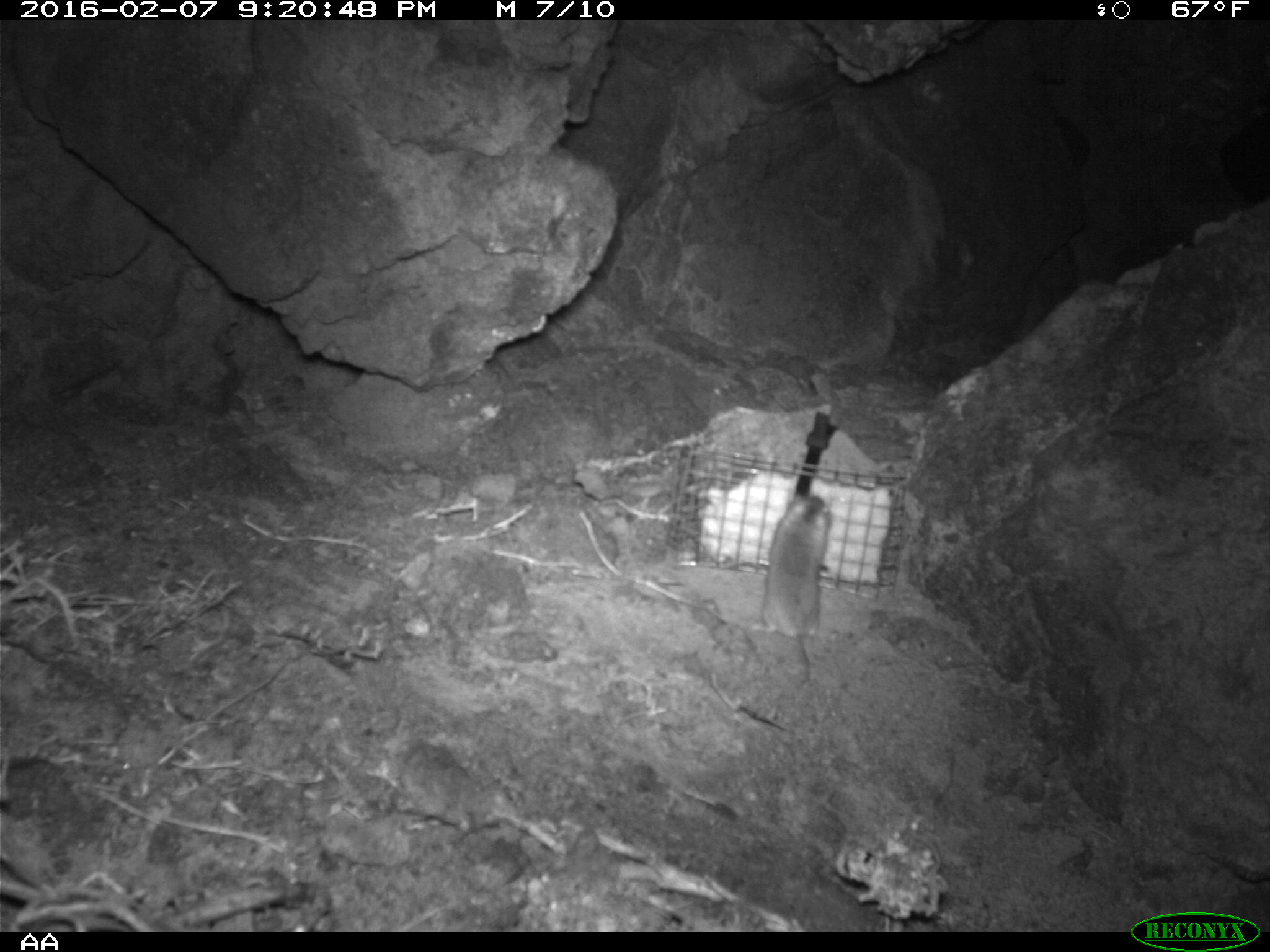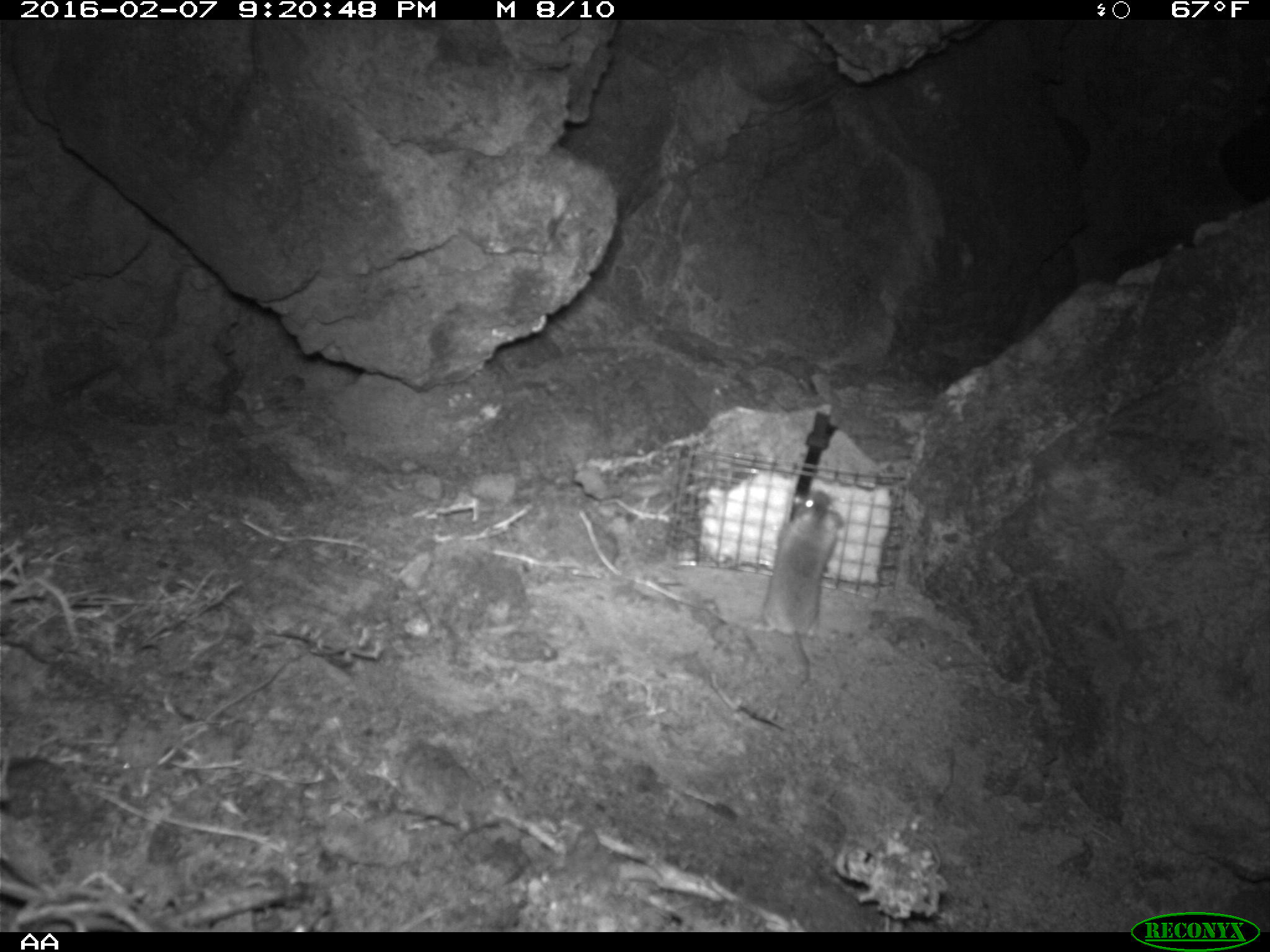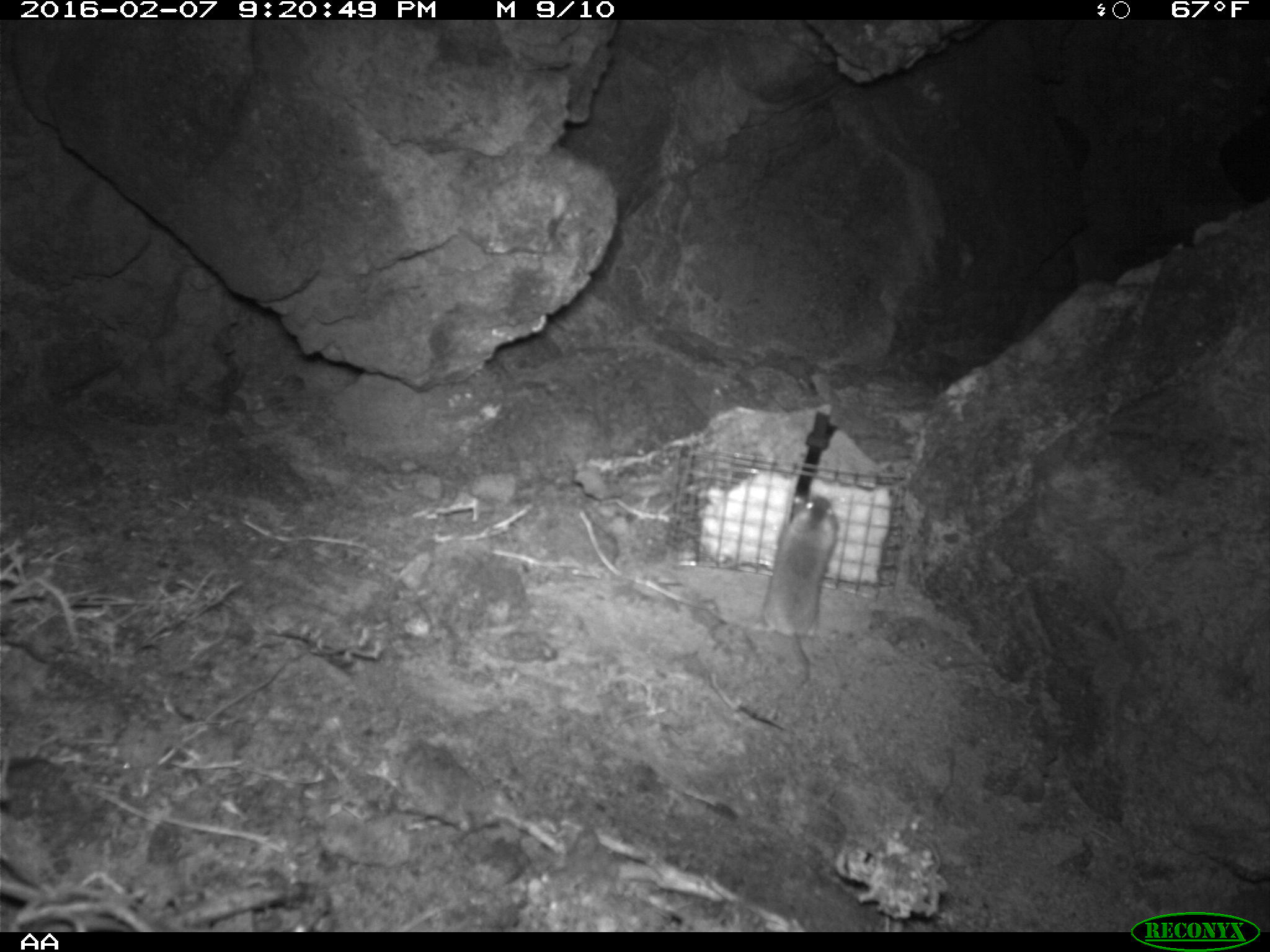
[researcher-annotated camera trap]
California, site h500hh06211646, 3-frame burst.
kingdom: Animalia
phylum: Chordata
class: Mammalia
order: Rodentia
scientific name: Rodentia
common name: rodent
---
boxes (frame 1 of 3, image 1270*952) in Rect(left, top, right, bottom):
rodent: Rect(752, 491, 835, 689)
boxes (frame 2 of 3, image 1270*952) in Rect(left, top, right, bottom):
rodent: Rect(748, 487, 841, 689)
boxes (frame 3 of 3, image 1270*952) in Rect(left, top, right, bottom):
rodent: Rect(761, 493, 839, 703)